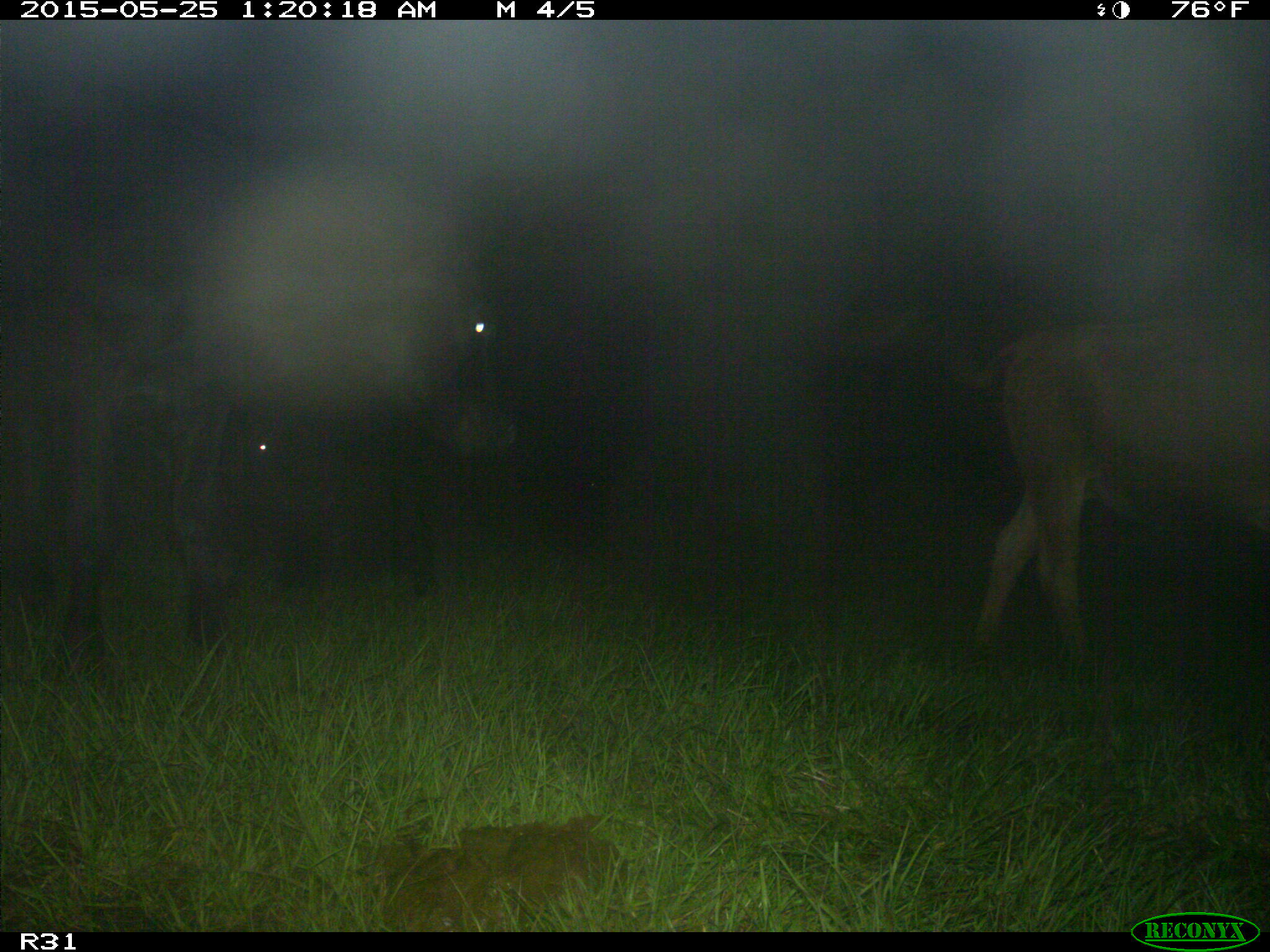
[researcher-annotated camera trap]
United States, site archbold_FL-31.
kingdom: Animalia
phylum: Chordata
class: Mammalia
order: Artiodactyla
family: Bovidae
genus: Bos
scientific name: Bos taurus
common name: domestic cow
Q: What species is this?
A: Bos taurus (domestic cow).